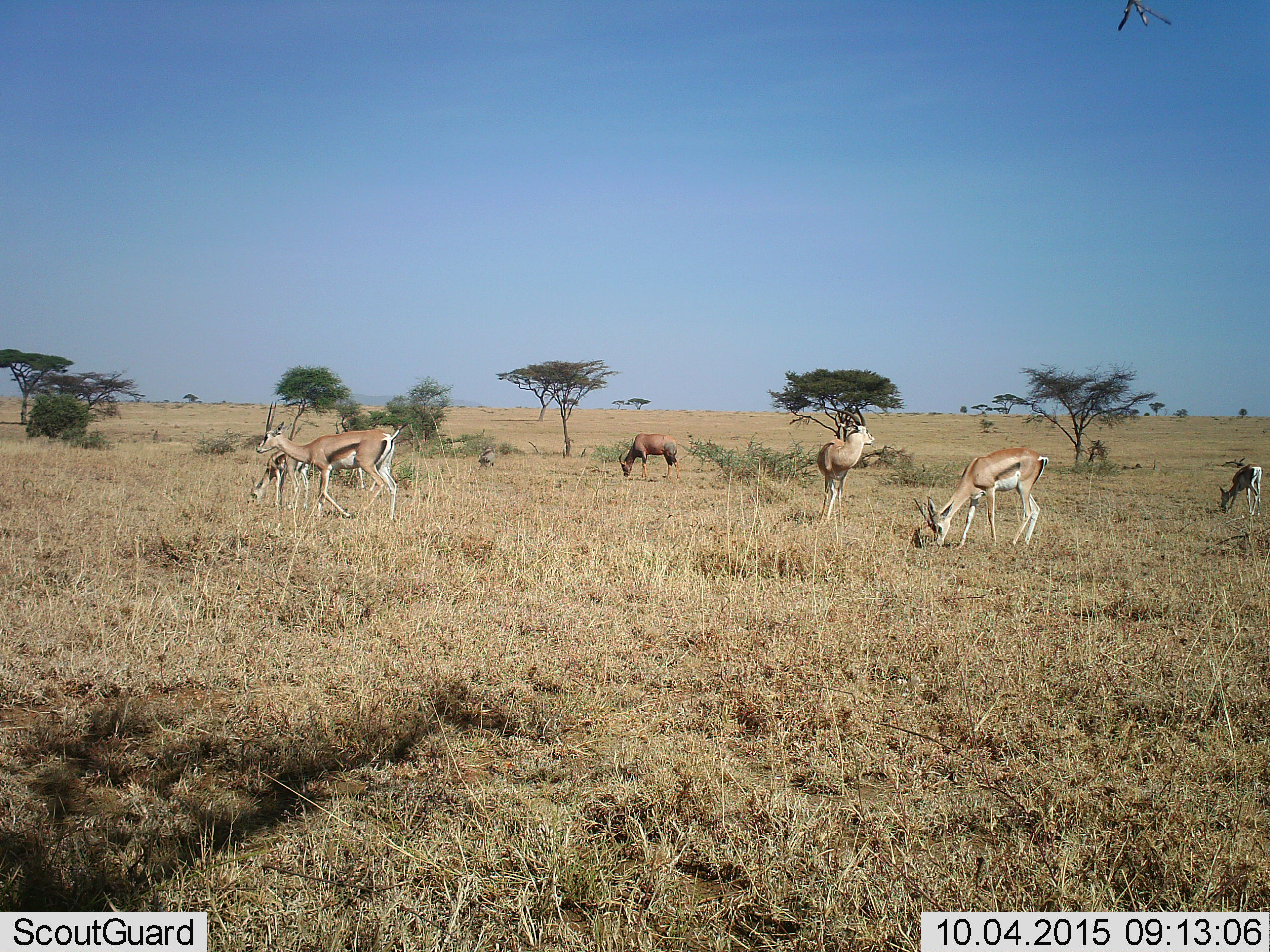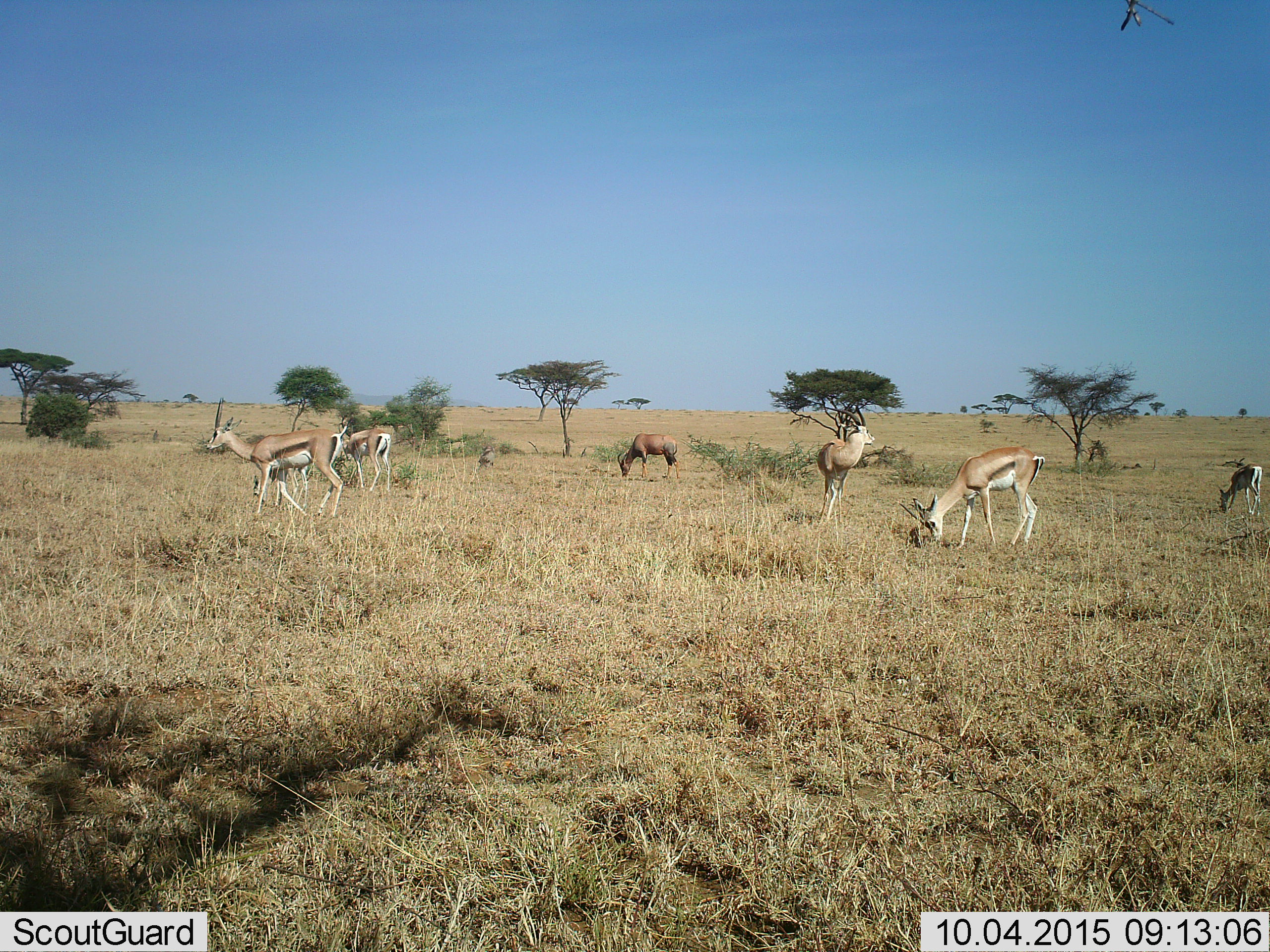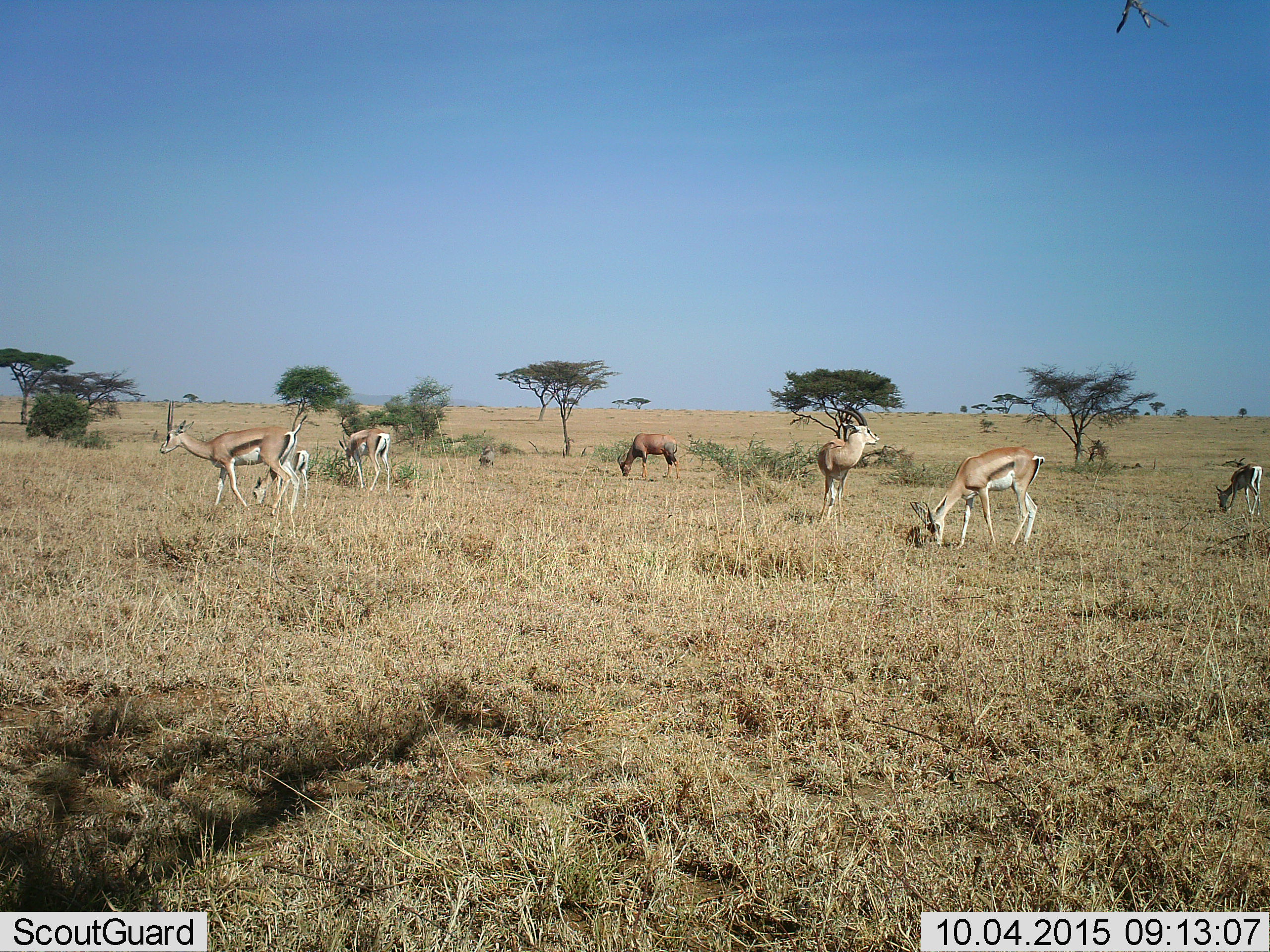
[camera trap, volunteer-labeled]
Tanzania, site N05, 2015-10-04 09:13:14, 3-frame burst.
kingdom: Animalia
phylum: Chordata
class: Mammalia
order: Artiodactyla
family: Bovidae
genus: Eudorcas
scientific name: Eudorcas thomsonii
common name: thomson's gazelle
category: gazellethomsons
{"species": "gazellethomsons (thomson's gazelle) (Eudorcas thomsonii)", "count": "6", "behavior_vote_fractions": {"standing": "57%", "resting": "0%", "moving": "71%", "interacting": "0%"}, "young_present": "14%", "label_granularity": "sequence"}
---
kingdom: Animalia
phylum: Chordata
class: Mammalia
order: Artiodactyla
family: Bovidae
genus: Damaliscus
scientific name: Damaliscus lunatus jimela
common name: topi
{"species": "topi (Damaliscus lunatus jimela)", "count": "1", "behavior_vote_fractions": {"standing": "60%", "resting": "0%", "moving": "0%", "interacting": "0%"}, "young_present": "0%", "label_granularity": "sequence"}